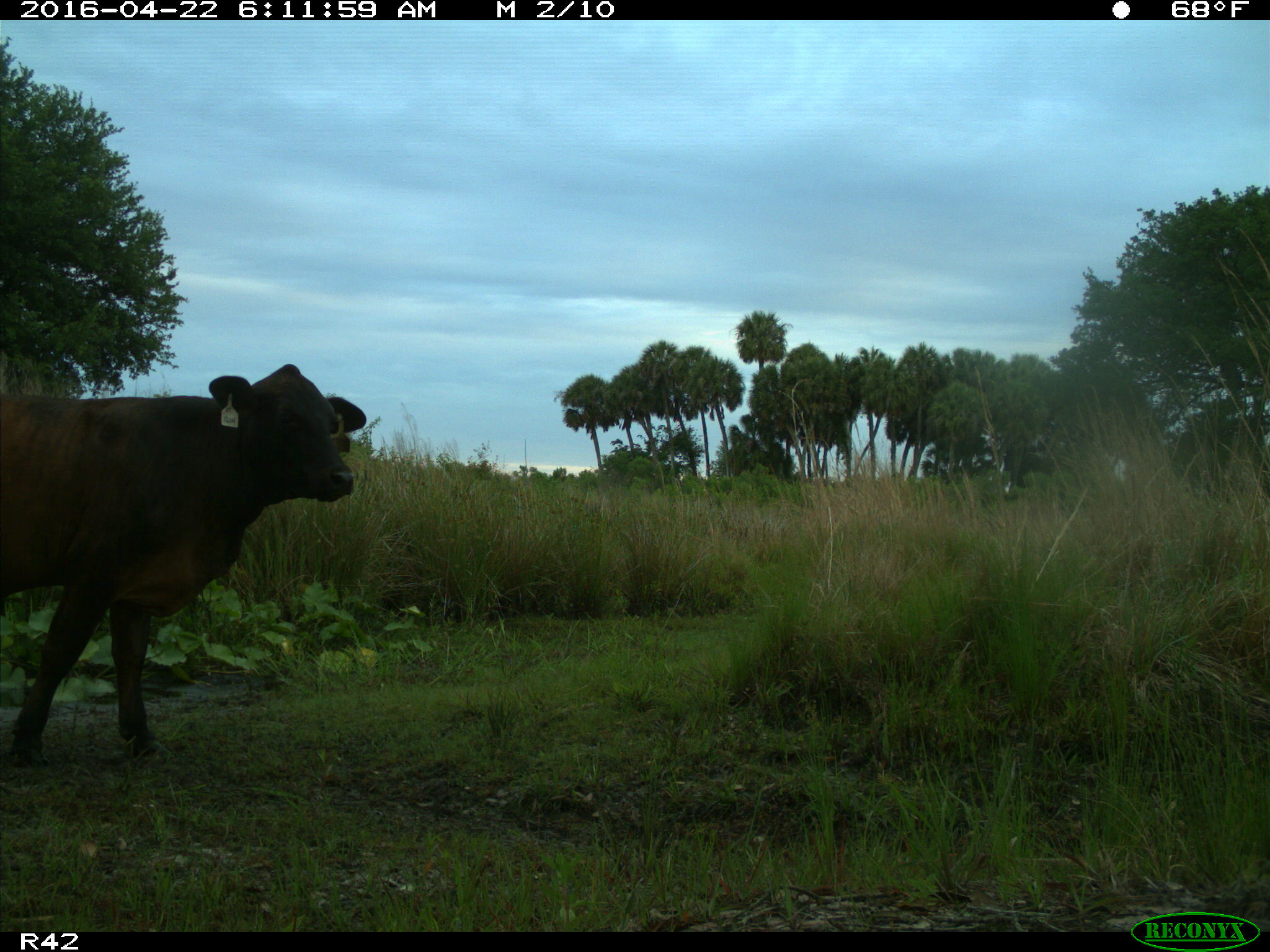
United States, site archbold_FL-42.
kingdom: Animalia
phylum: Chordata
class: Mammalia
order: Artiodactyla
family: Bovidae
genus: Bos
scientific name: Bos taurus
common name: domestic cow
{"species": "Bos taurus (domestic cow)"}